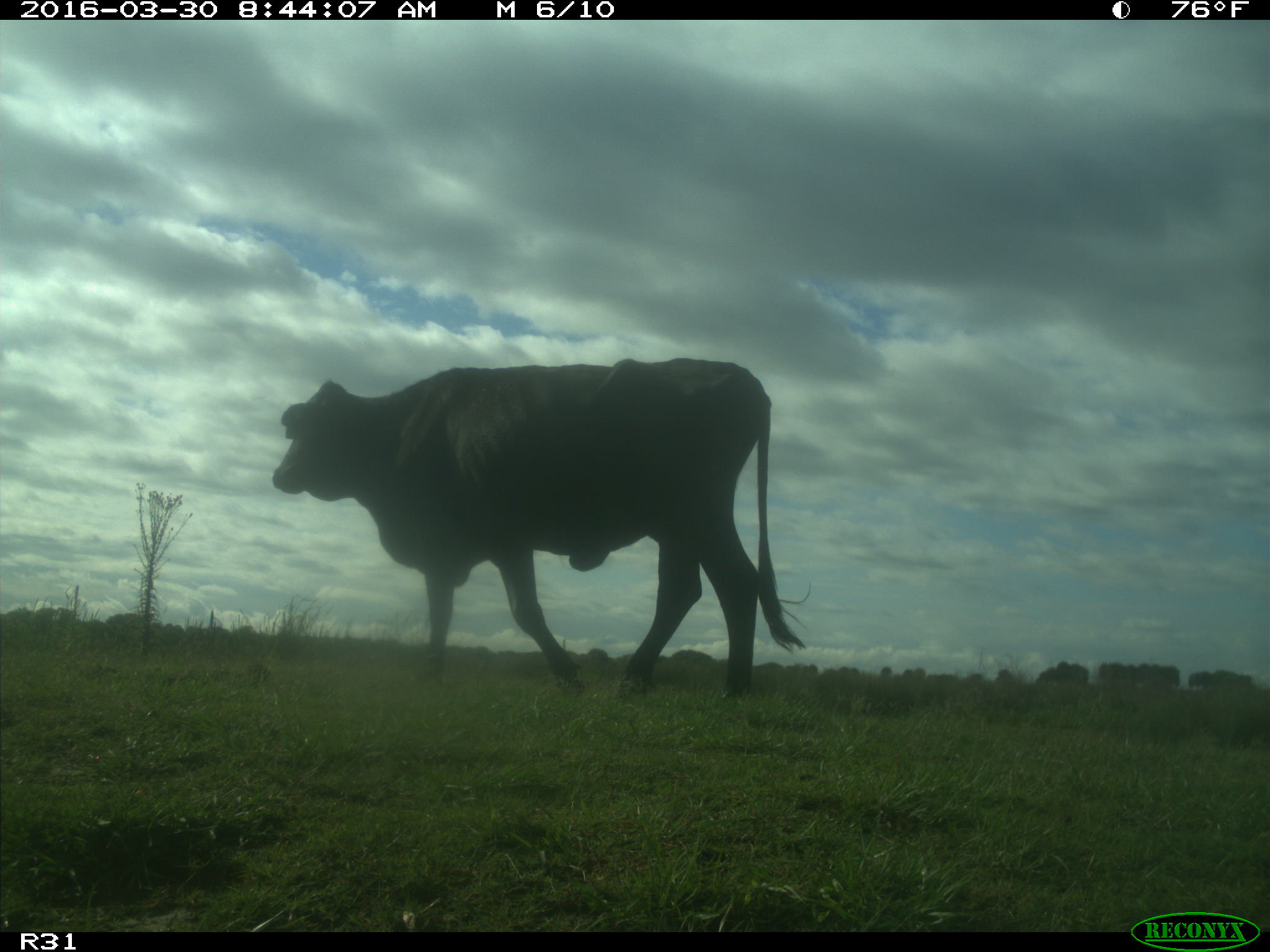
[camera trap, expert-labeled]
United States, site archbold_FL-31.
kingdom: Animalia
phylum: Chordata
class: Mammalia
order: Artiodactyla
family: Bovidae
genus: Bos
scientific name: Bos taurus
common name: domestic cow